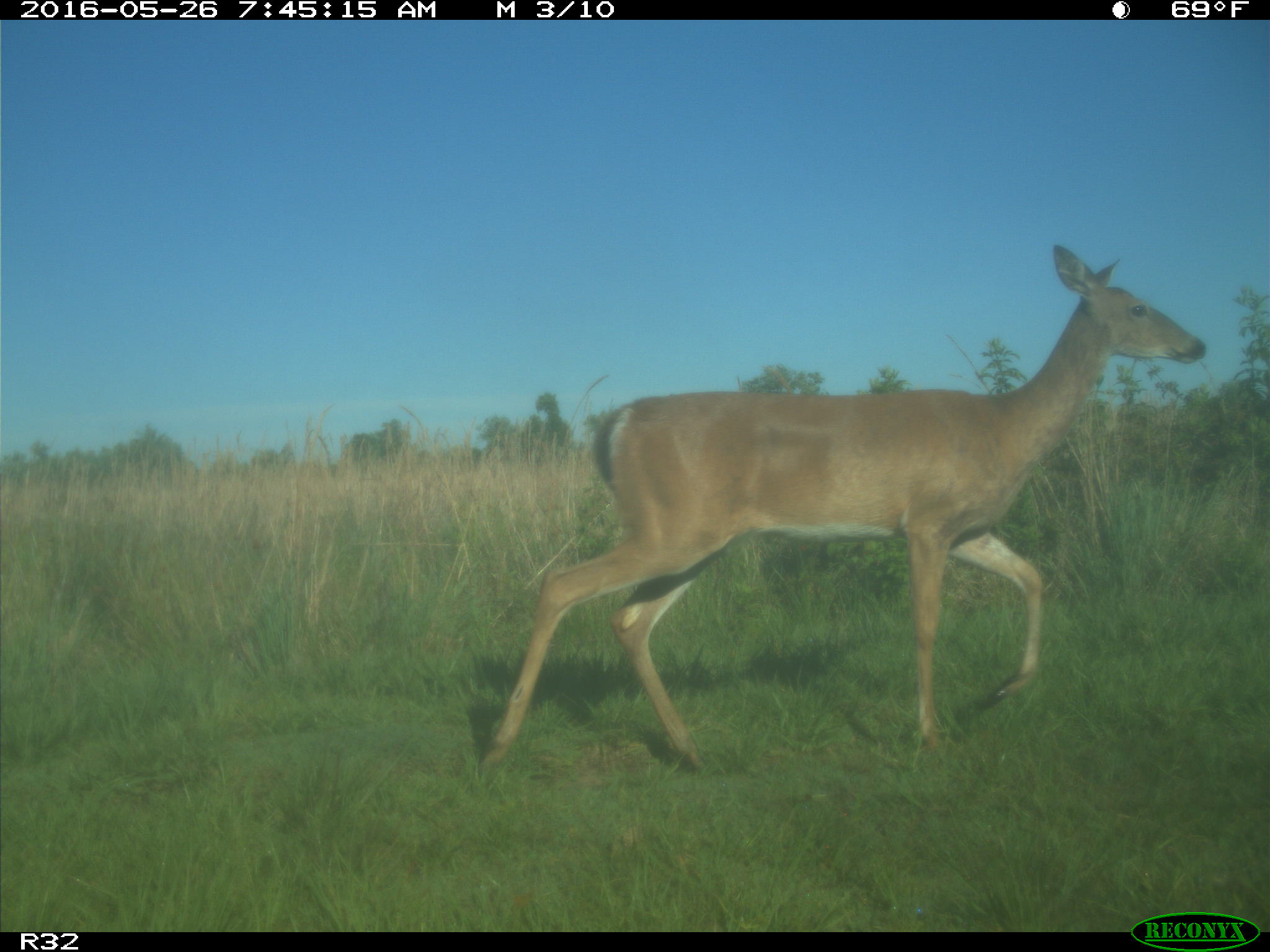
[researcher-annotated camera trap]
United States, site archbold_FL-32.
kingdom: Animalia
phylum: Chordata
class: Mammalia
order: Artiodactyla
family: Cervidae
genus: Odocoileus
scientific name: Odocoileus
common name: deer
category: unidentified deer